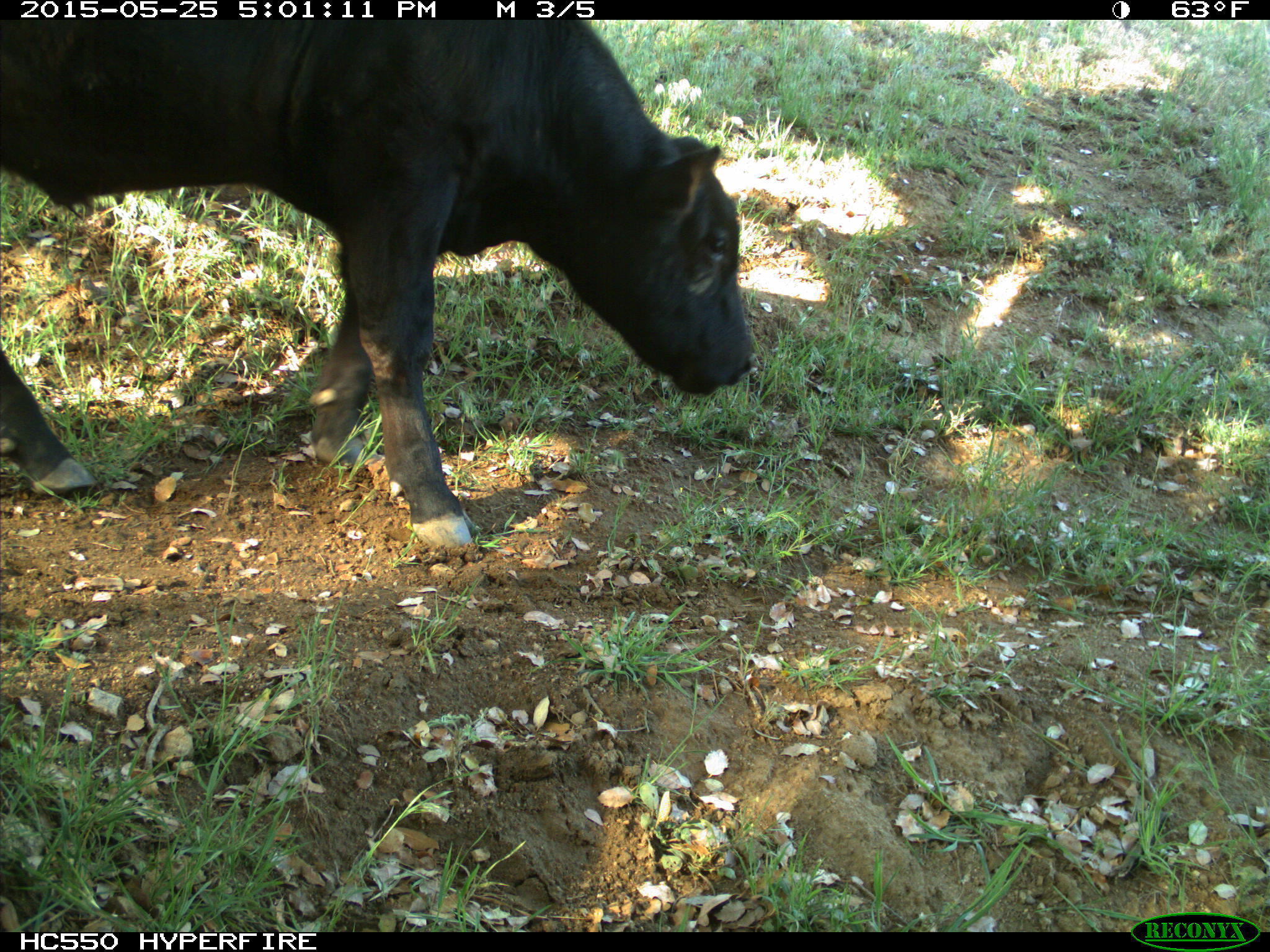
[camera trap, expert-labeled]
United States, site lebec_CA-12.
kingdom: Animalia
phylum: Chordata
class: Mammalia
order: Artiodactyla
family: Bovidae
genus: Bos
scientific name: Bos taurus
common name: domestic cow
Bos taurus (domestic cow).